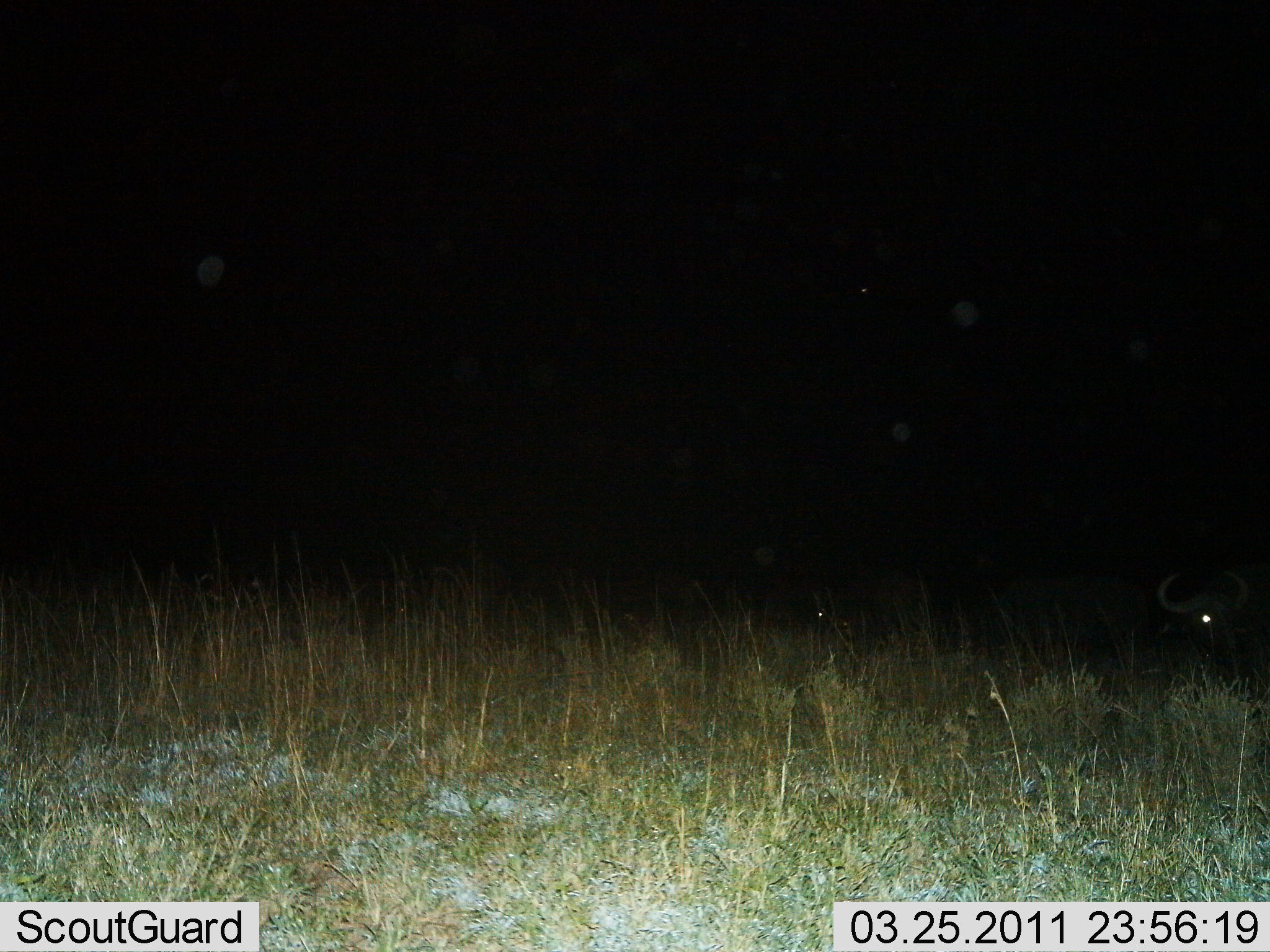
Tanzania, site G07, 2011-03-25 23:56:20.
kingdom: Animalia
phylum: Chordata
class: Mammalia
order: Artiodactyla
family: Bovidae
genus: Syncerus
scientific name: Syncerus caffer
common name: cape buffalo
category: buffalo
Buffalo (cape buffalo) (Syncerus caffer), count 1. Behavior (volunteer vote fractions): standing 0%, resting 100%, moving 0%, interacting 0%. Young present (vote fraction): 0%. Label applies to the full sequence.